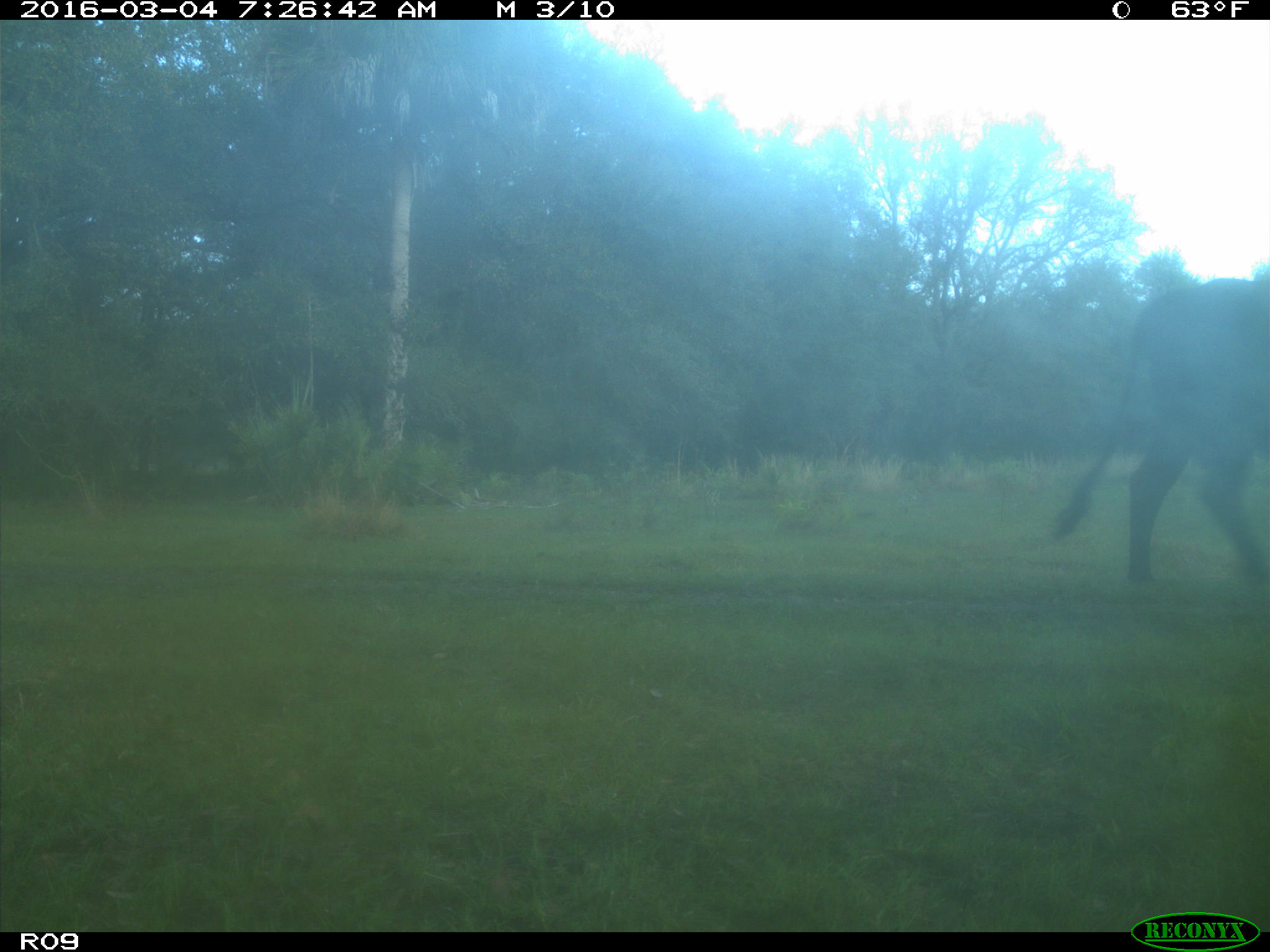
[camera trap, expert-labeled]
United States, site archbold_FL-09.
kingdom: Animalia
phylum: Chordata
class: Mammalia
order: Artiodactyla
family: Bovidae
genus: Bos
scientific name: Bos taurus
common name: domestic cow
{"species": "Bos taurus (domestic cow)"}